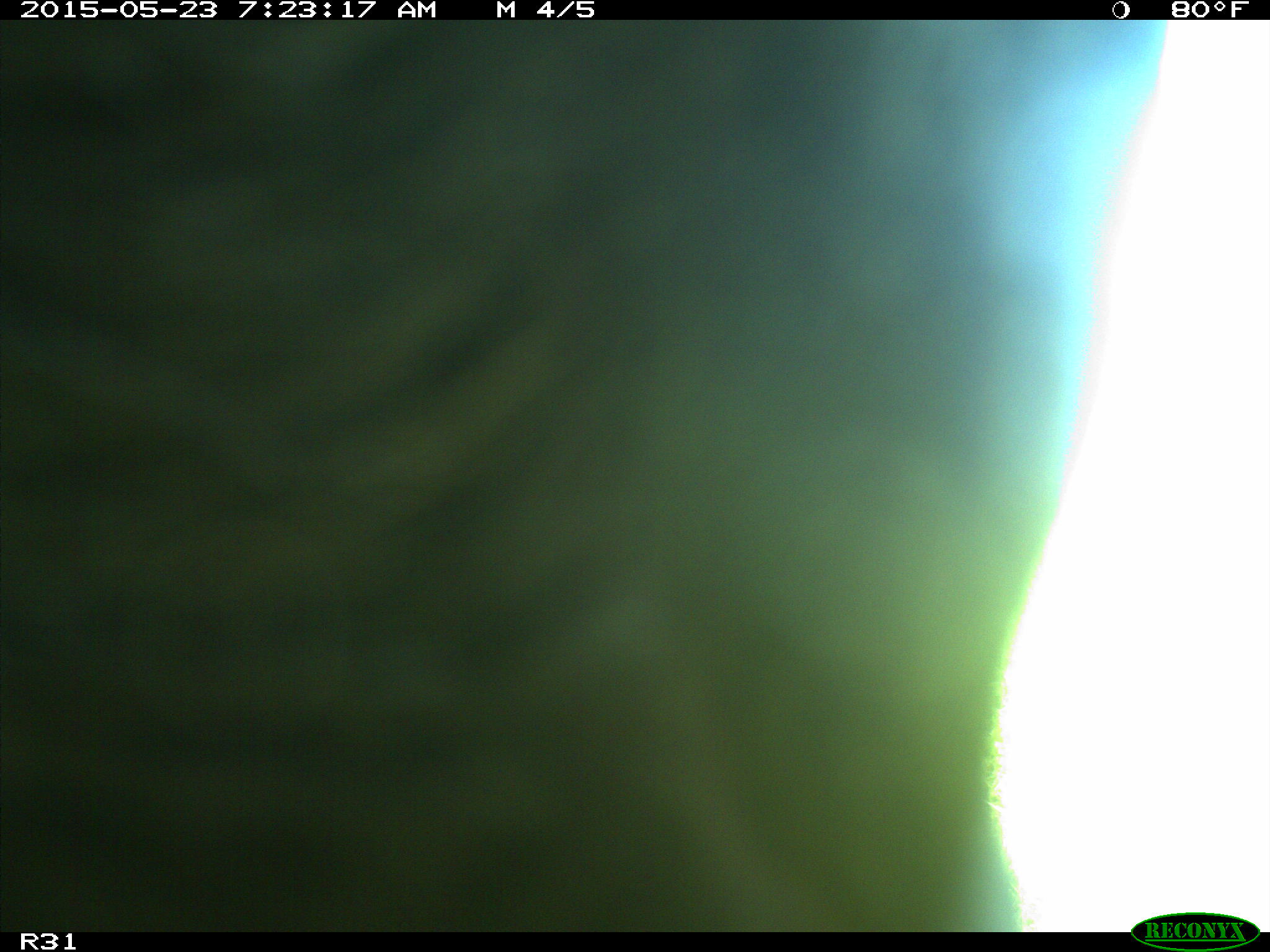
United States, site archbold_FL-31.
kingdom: Animalia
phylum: Chordata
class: Mammalia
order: Artiodactyla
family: Bovidae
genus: Bos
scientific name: Bos taurus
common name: domestic cow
Bos taurus (domestic cow).